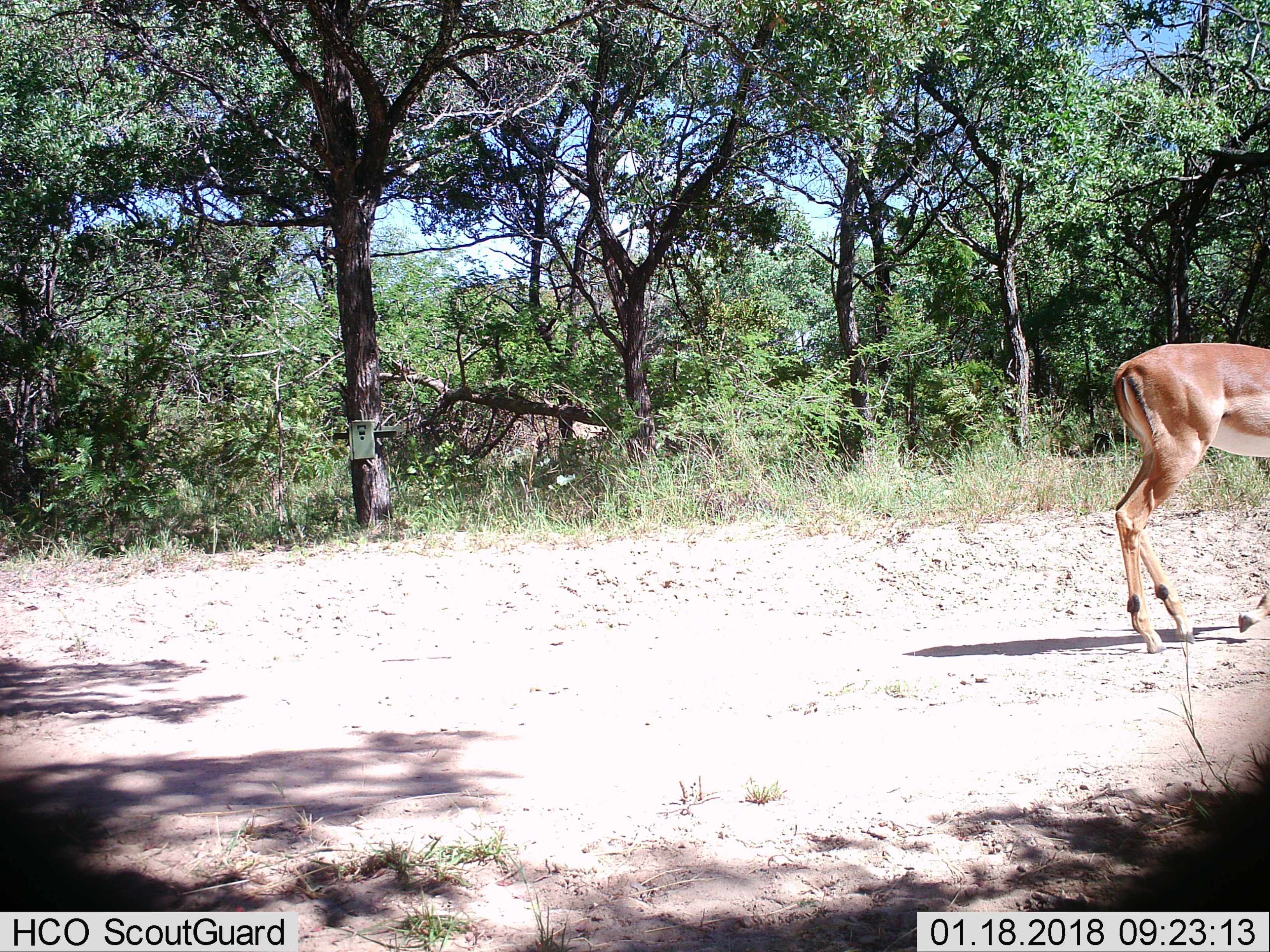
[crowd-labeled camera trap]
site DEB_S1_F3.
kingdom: Animalia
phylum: Chordata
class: Mammalia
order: Artiodactyla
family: Bovidae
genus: Aepyceros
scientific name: Aepyceros melampus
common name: impala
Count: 1.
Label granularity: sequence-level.